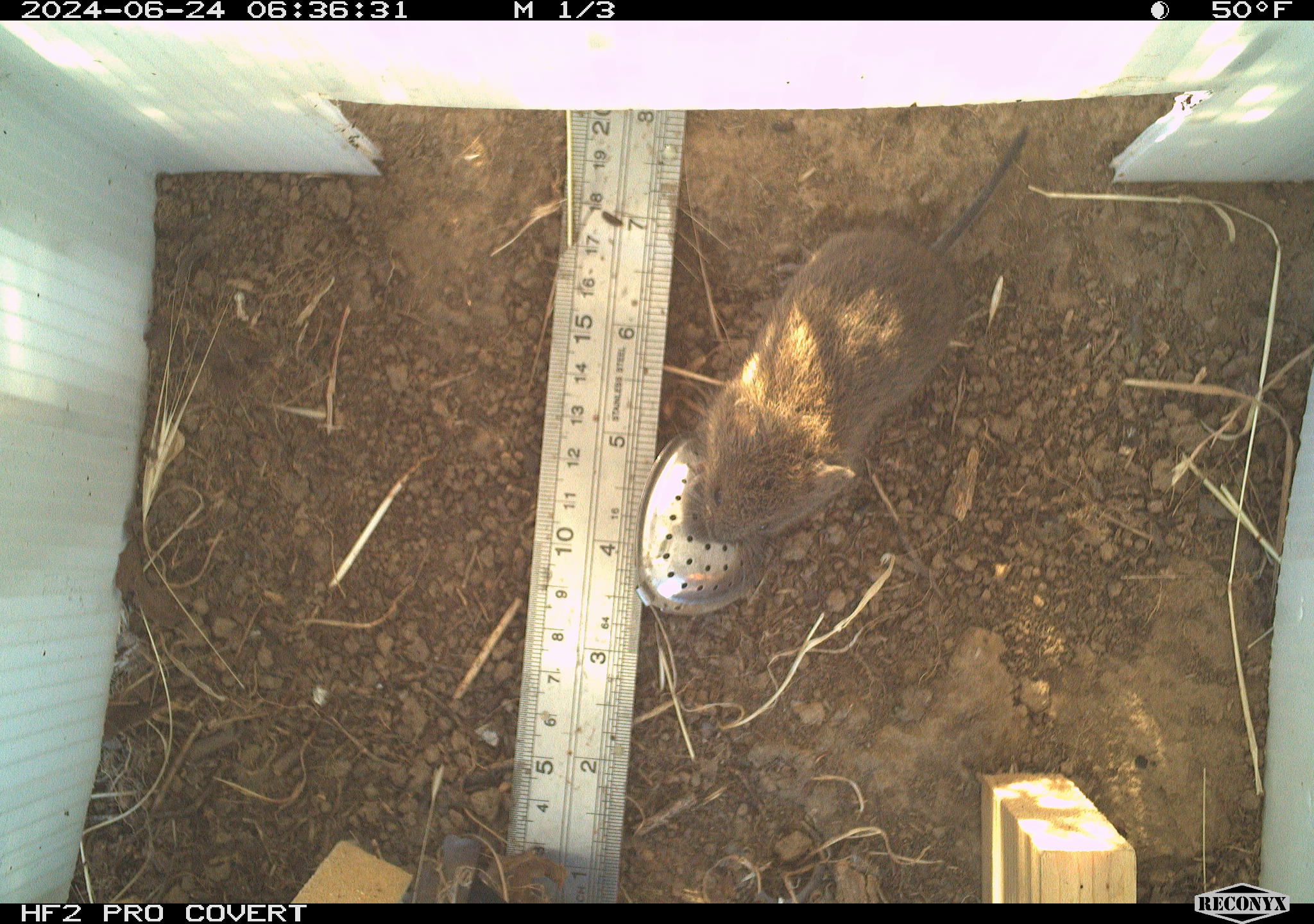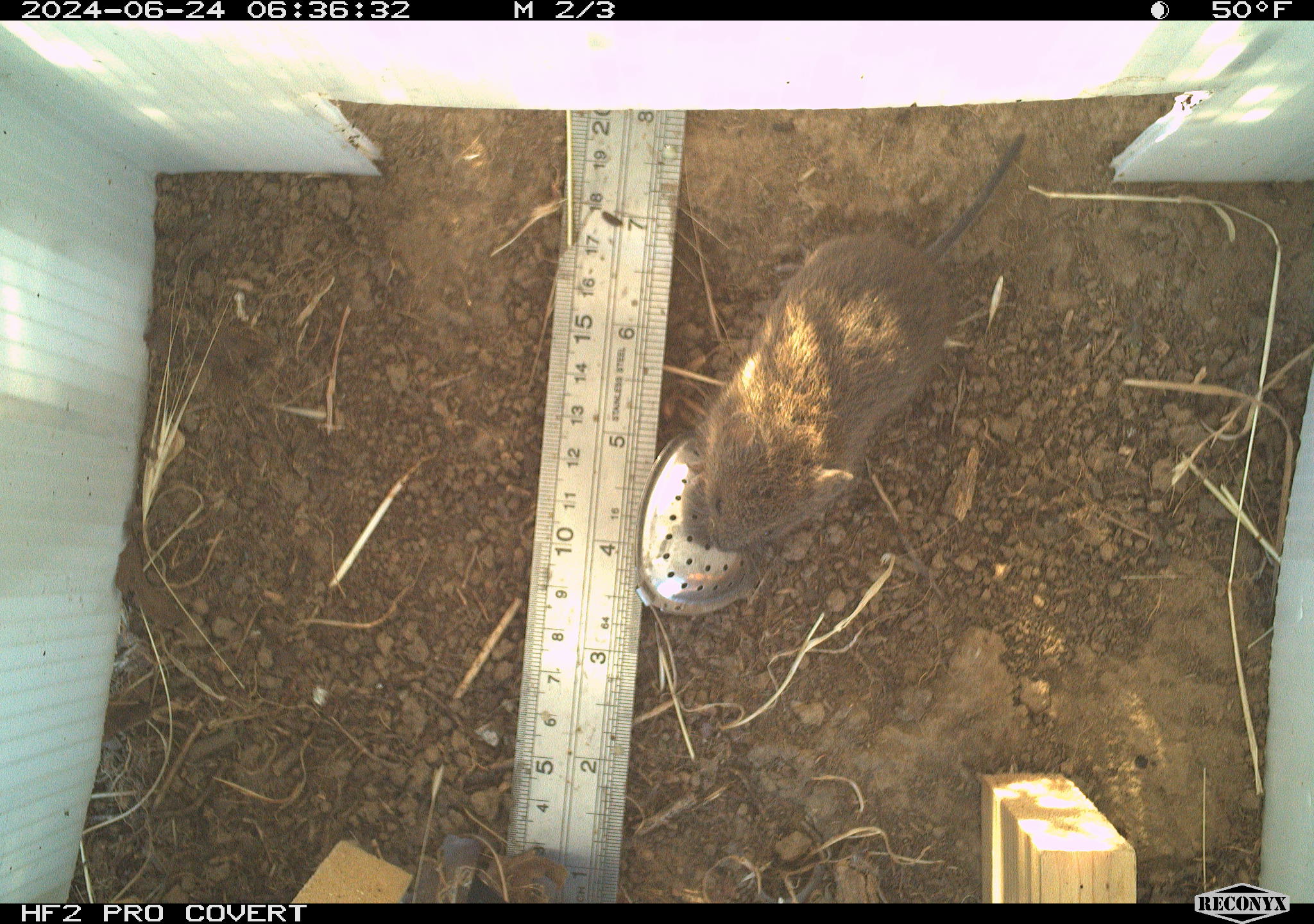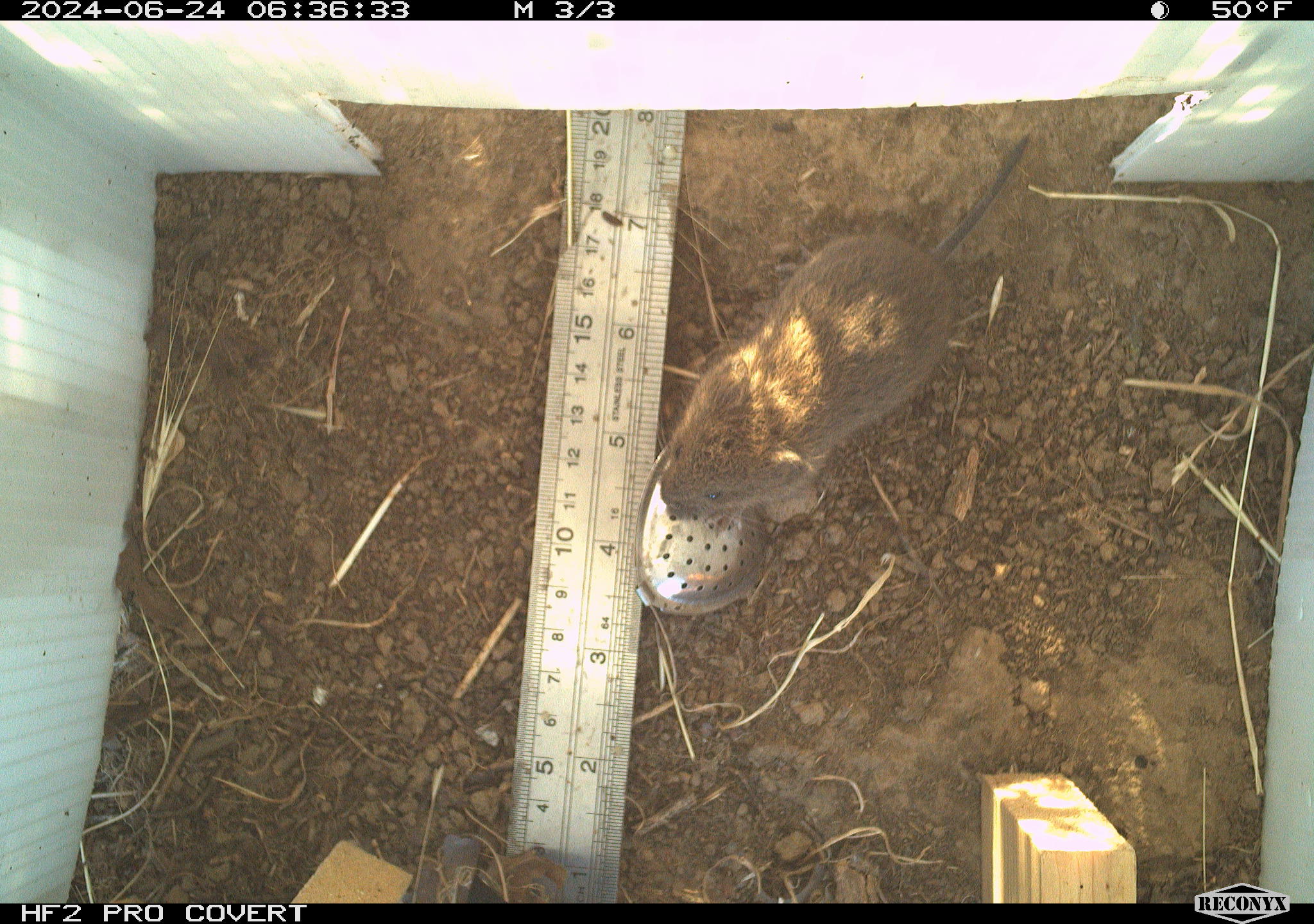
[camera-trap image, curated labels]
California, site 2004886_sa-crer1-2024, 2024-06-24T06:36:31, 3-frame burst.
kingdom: Animalia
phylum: Chordata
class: Mammalia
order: Rodentia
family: Cricetidae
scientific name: Arvicolinae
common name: voles, lemmings, and muskrats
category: arvicolinae subfamily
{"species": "arvicolinae subfamily (voles, lemmings, and muskrats) (Arvicolinae)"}